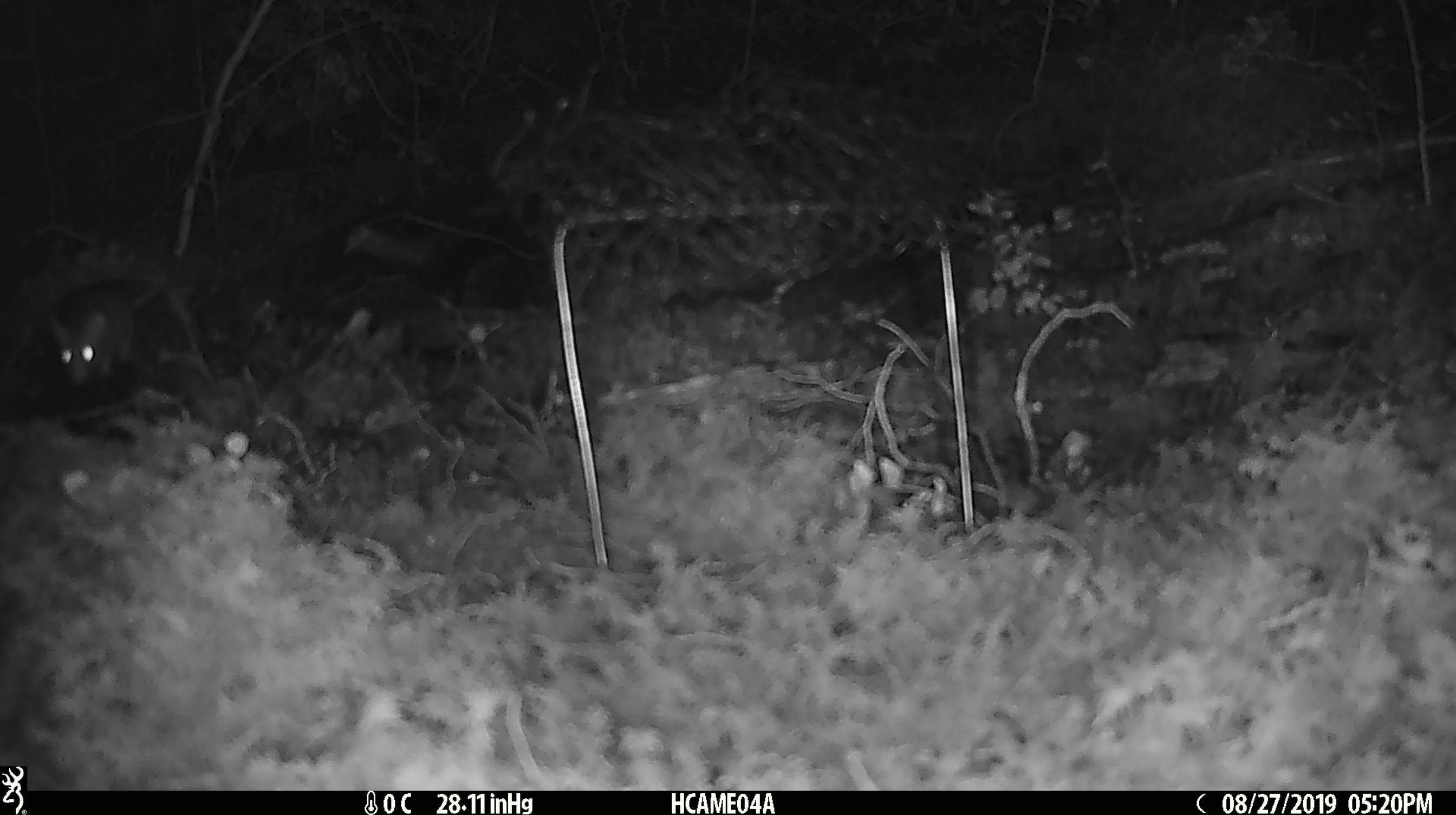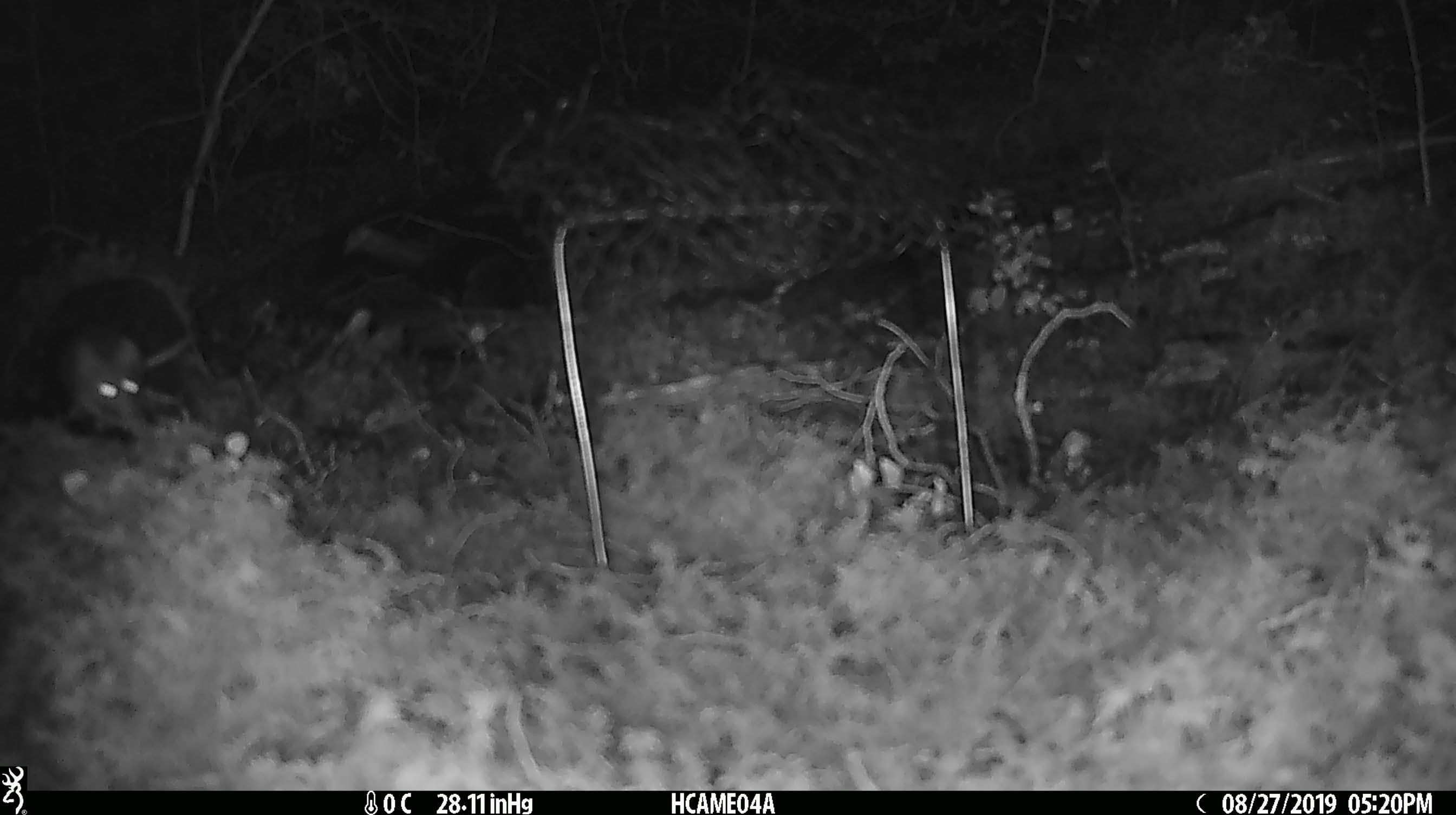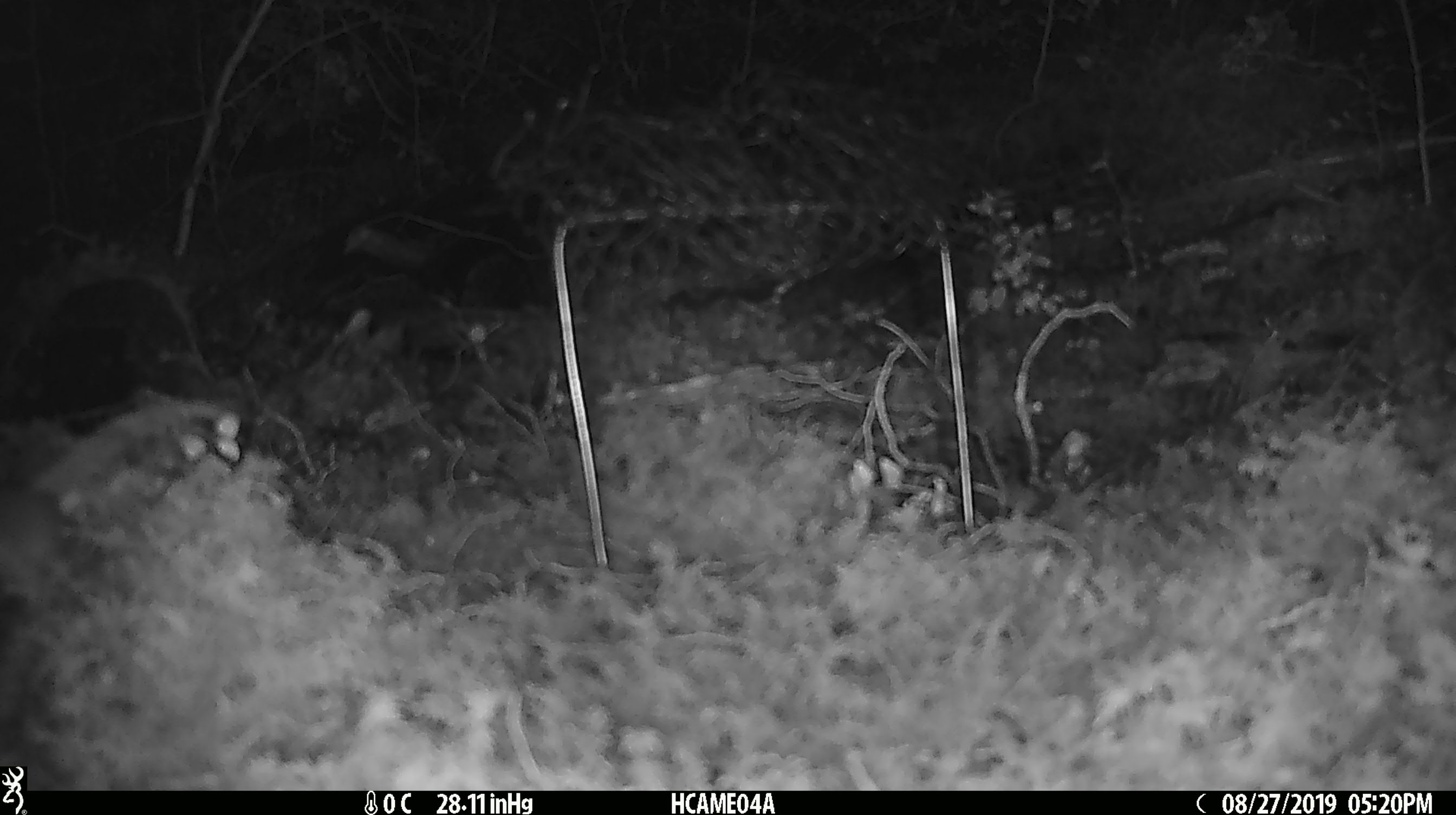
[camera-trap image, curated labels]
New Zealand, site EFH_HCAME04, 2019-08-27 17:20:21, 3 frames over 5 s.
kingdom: Animalia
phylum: Chordata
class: Mammalia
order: Rodentia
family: Muridae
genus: Mus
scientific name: Mus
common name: mouse